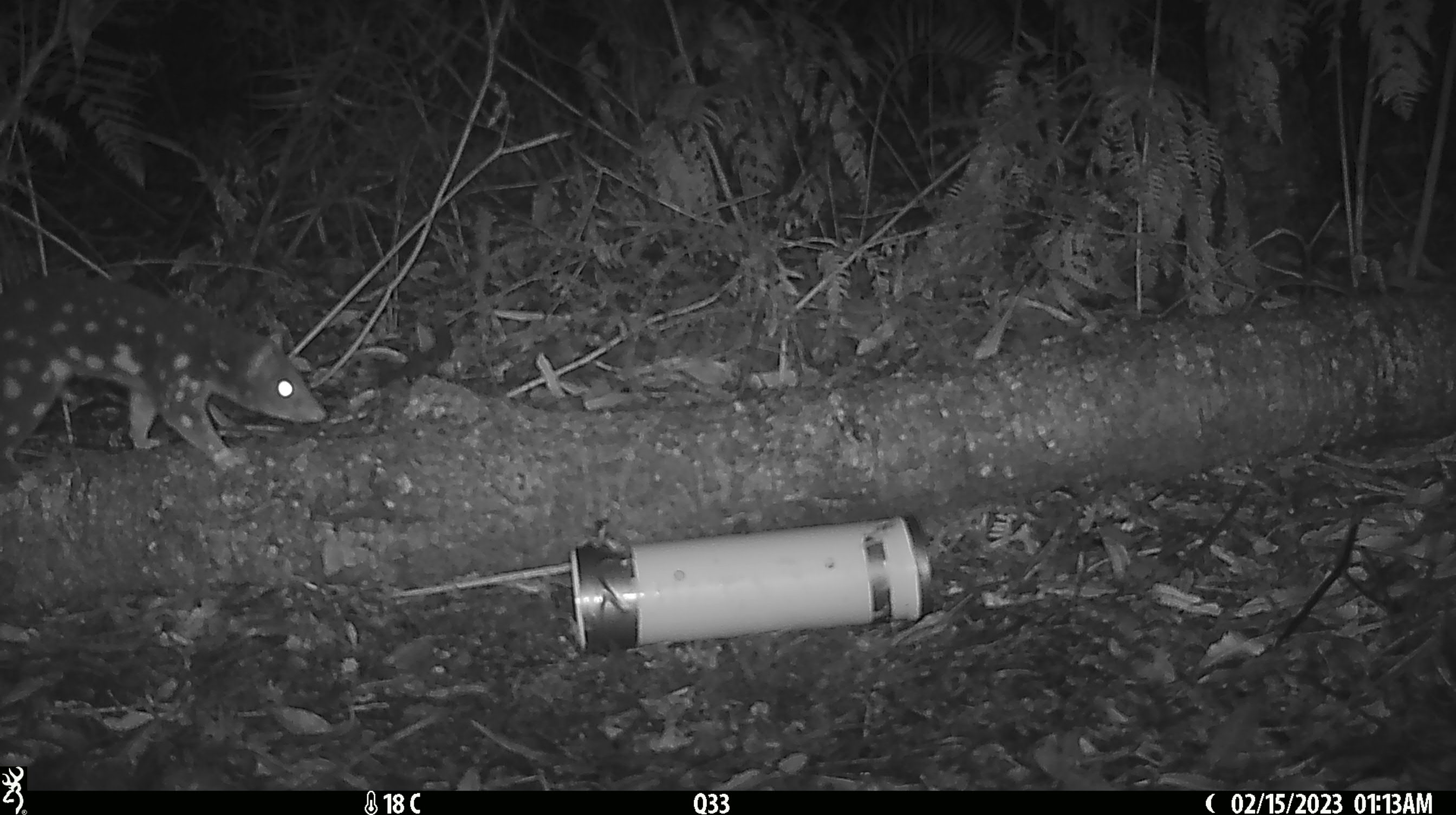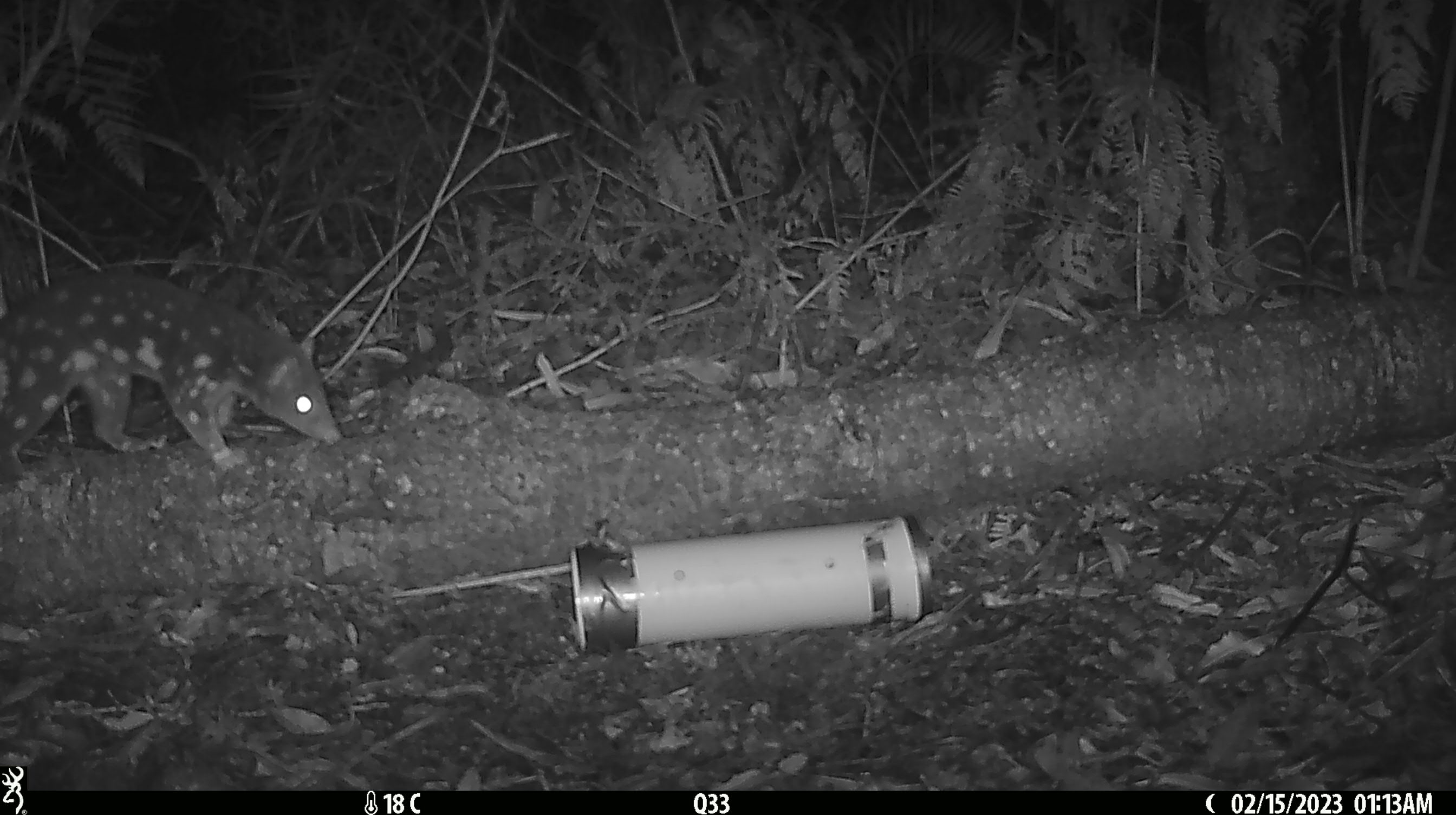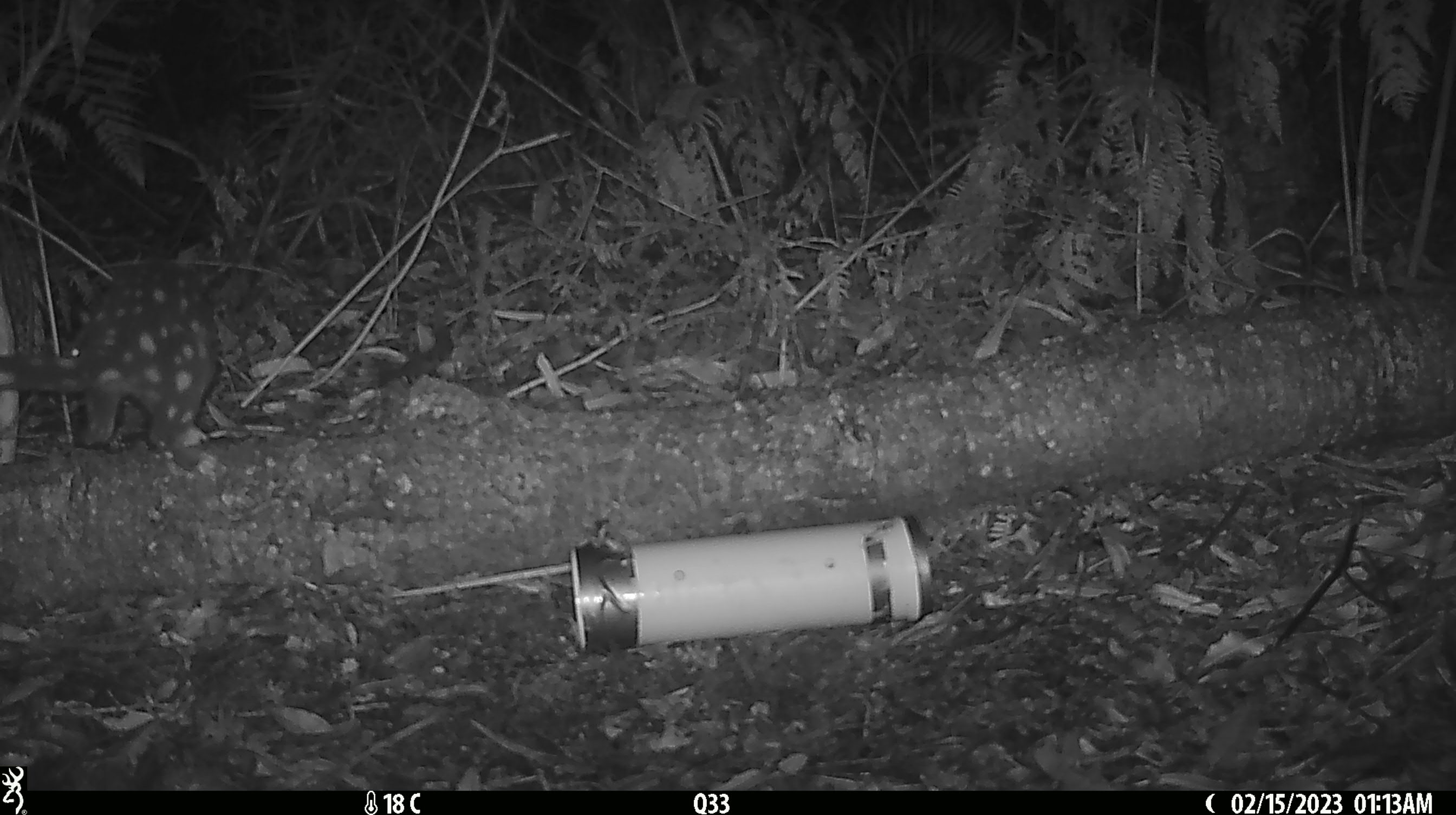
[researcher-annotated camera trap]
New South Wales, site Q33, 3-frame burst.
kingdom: Animalia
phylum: Chordata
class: Mammalia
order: Dasyuromorphia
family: Dasyuridae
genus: Dasyurus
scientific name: Dasyurus maculatus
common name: spotted-tailed quoll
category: quoll